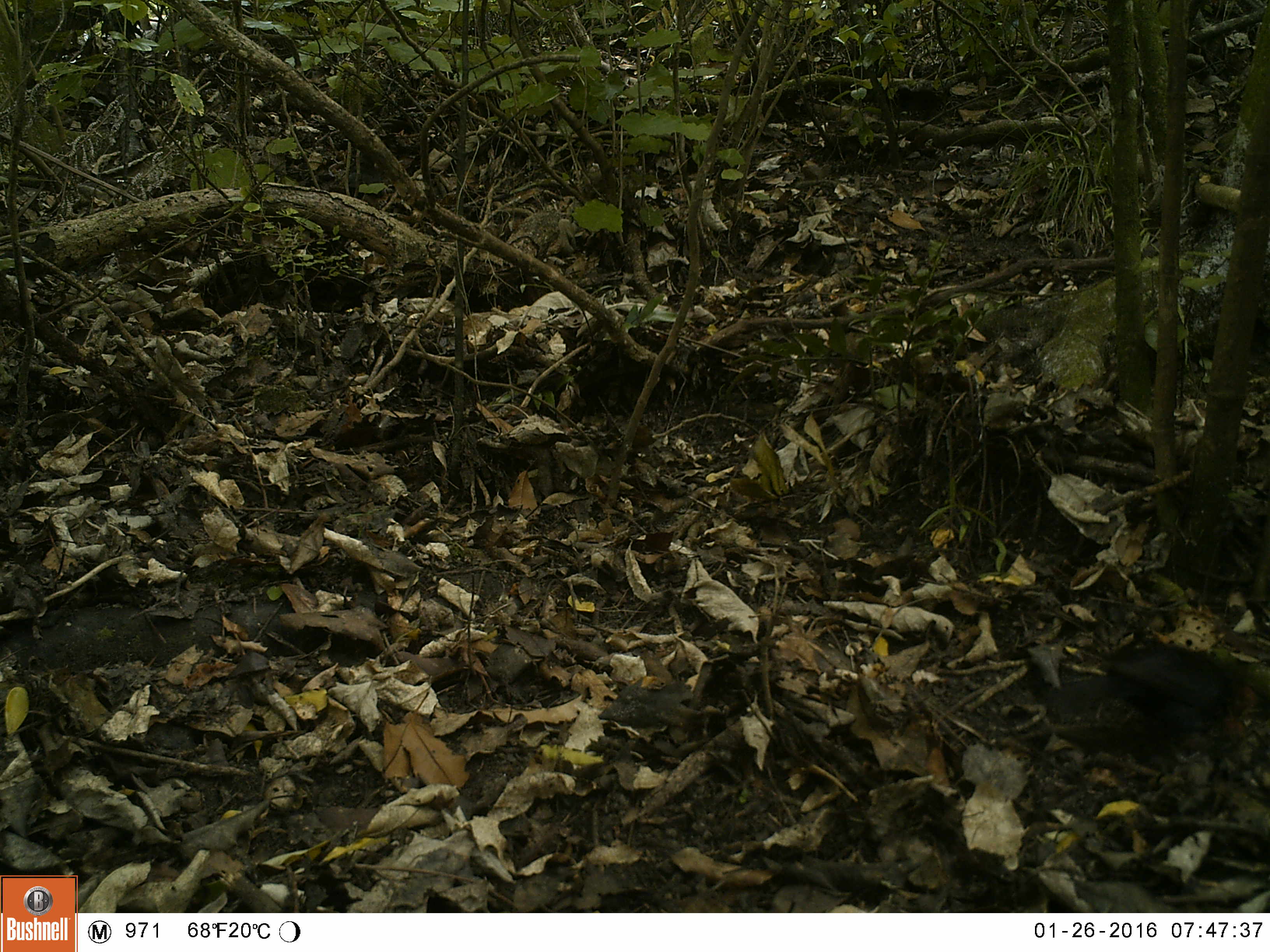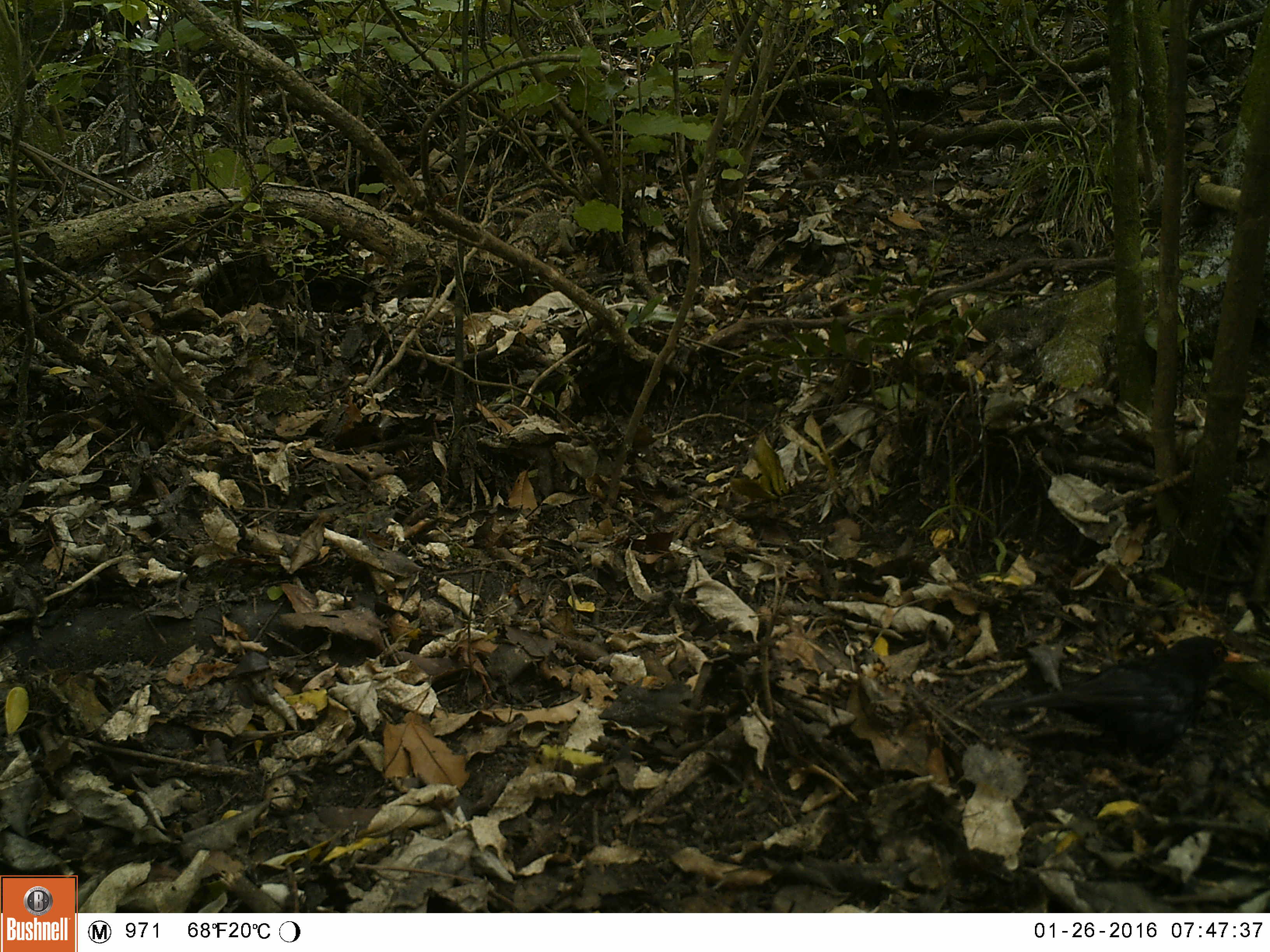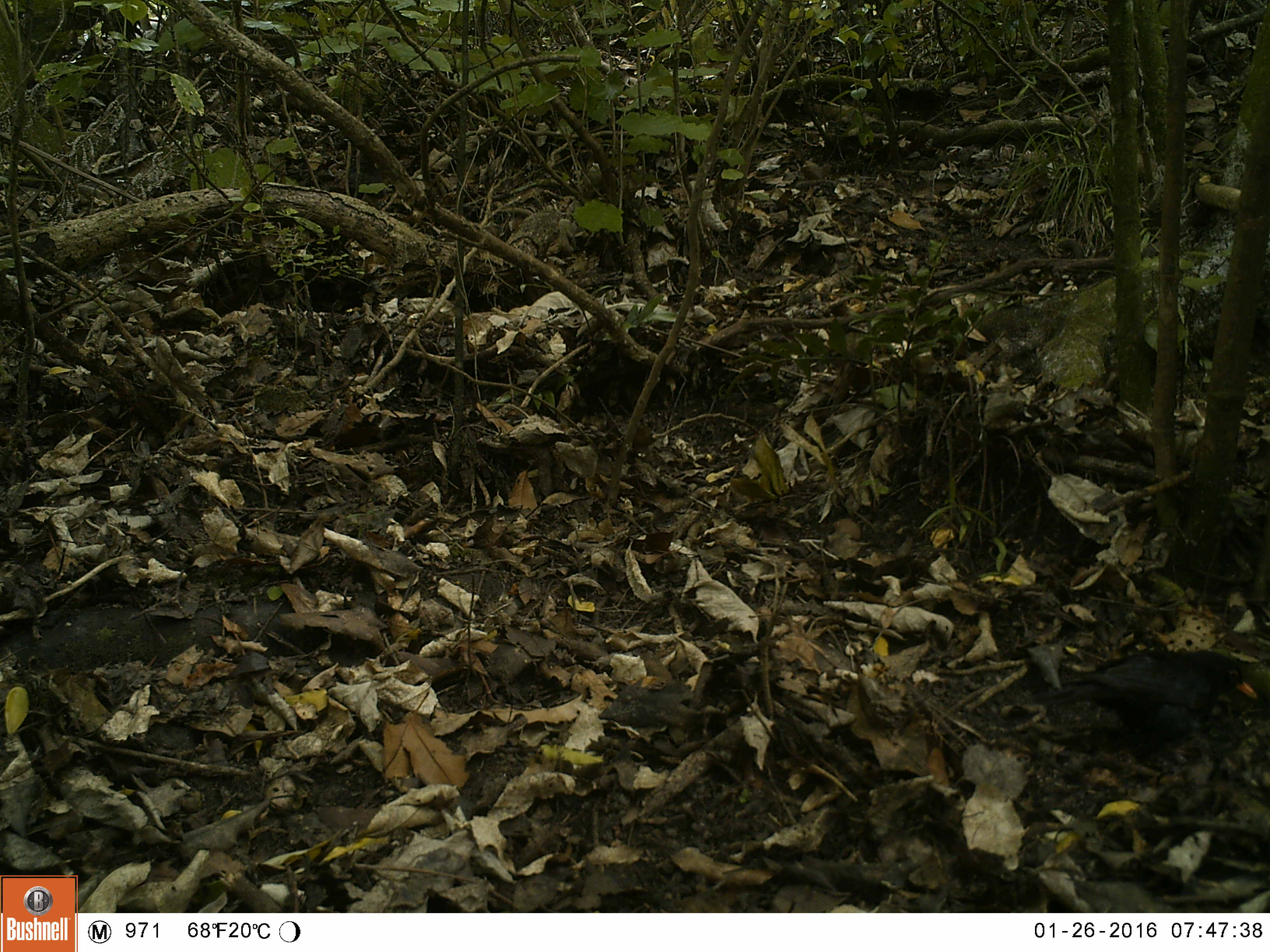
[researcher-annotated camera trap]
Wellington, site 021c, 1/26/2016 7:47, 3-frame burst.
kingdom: Animalia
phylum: Chordata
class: Aves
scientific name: Aves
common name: bird